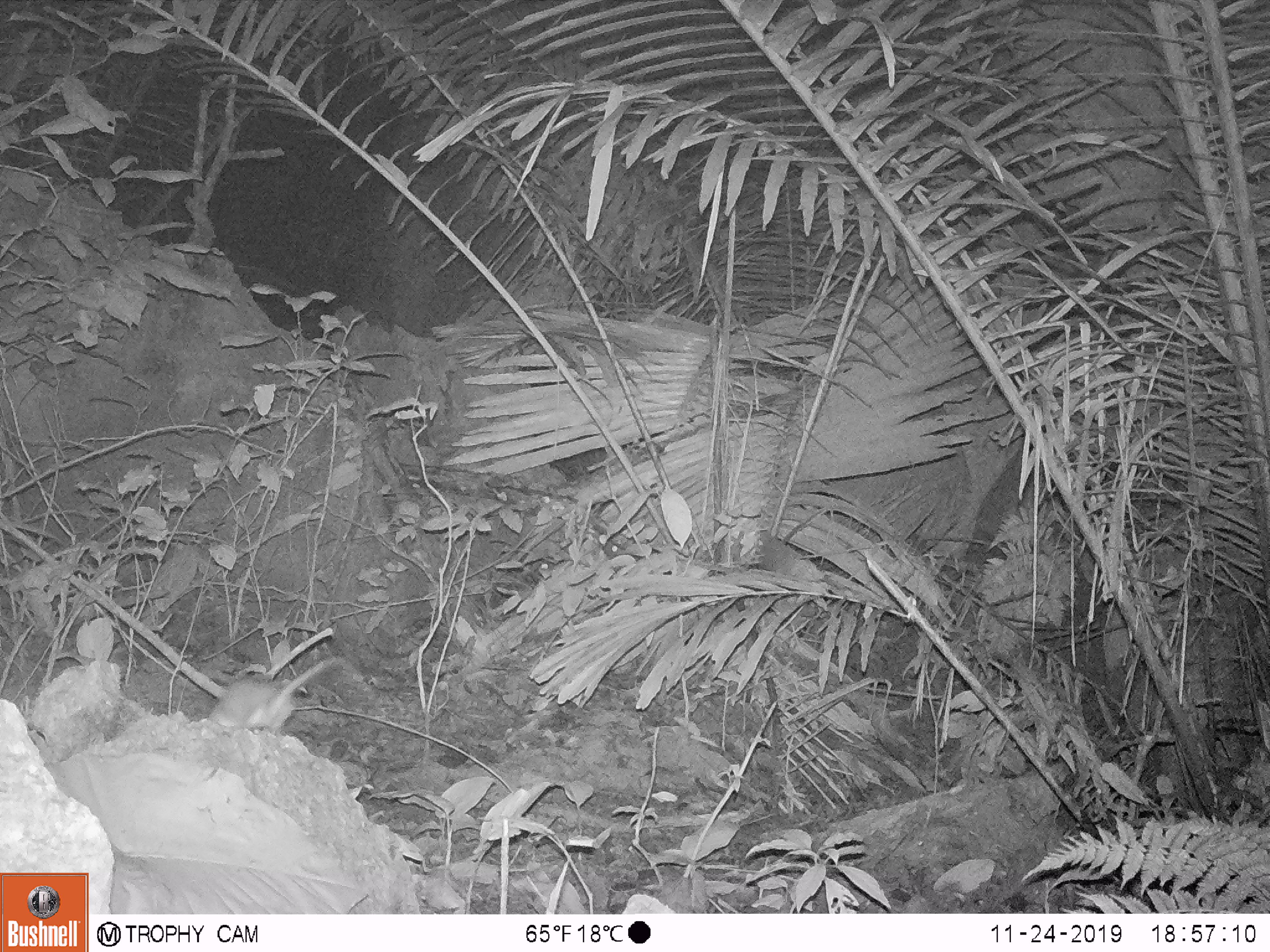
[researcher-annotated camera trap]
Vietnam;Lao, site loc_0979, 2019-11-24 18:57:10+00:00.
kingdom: Animalia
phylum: Chordata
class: Mammalia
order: Rodentia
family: Muridae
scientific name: Muridae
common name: old-world mice and rats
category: unidentified murid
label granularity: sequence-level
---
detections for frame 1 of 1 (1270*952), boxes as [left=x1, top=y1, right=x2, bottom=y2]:
unidentified murid: [left=206, top=655, right=341, bottom=733]